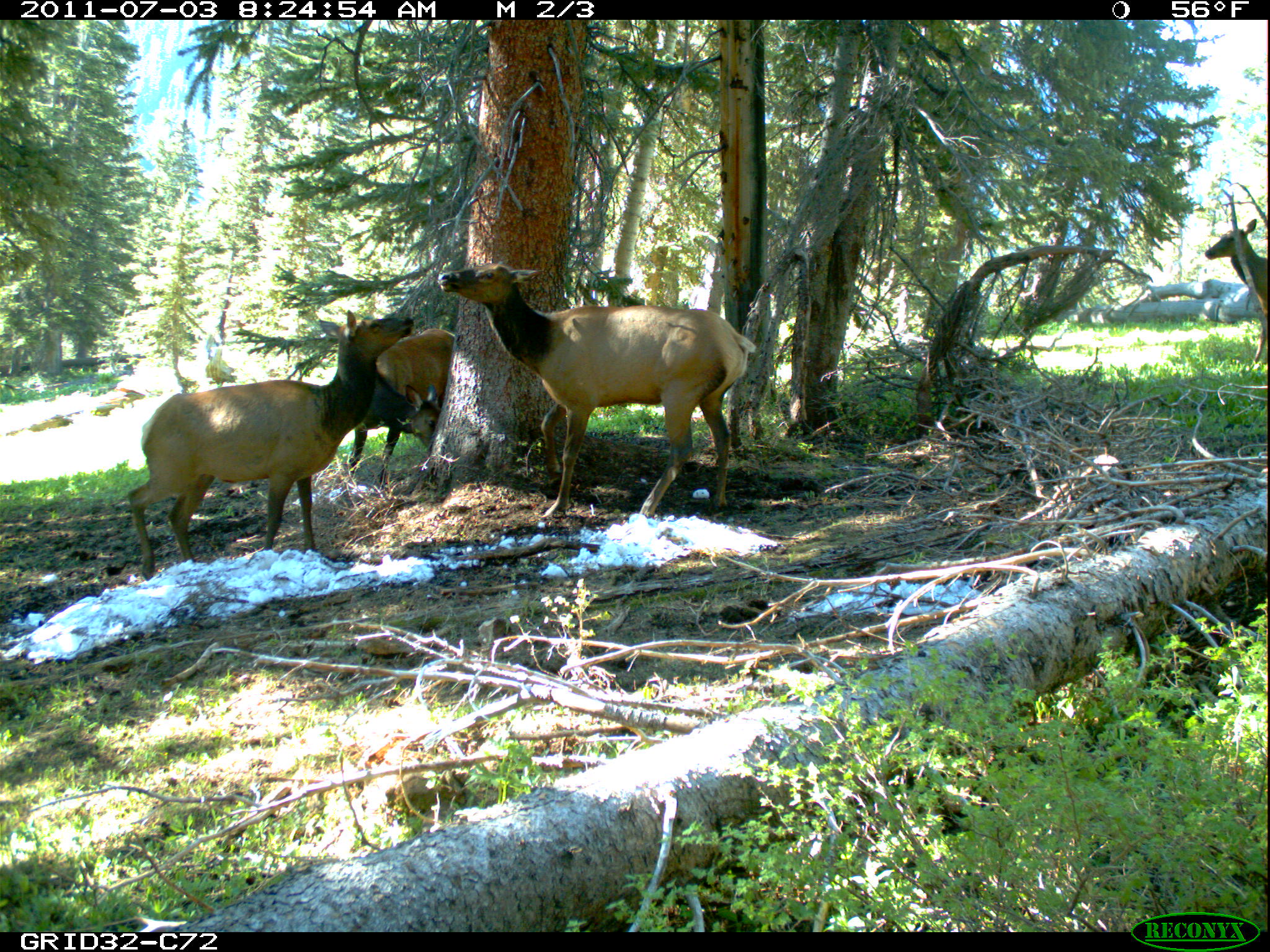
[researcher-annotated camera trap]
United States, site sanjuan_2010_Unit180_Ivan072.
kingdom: Animalia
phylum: Chordata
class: Mammalia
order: Artiodactyla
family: Cervidae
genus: Cervus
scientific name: Cervus elaphus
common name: red deer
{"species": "Cervus elaphus (red deer)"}